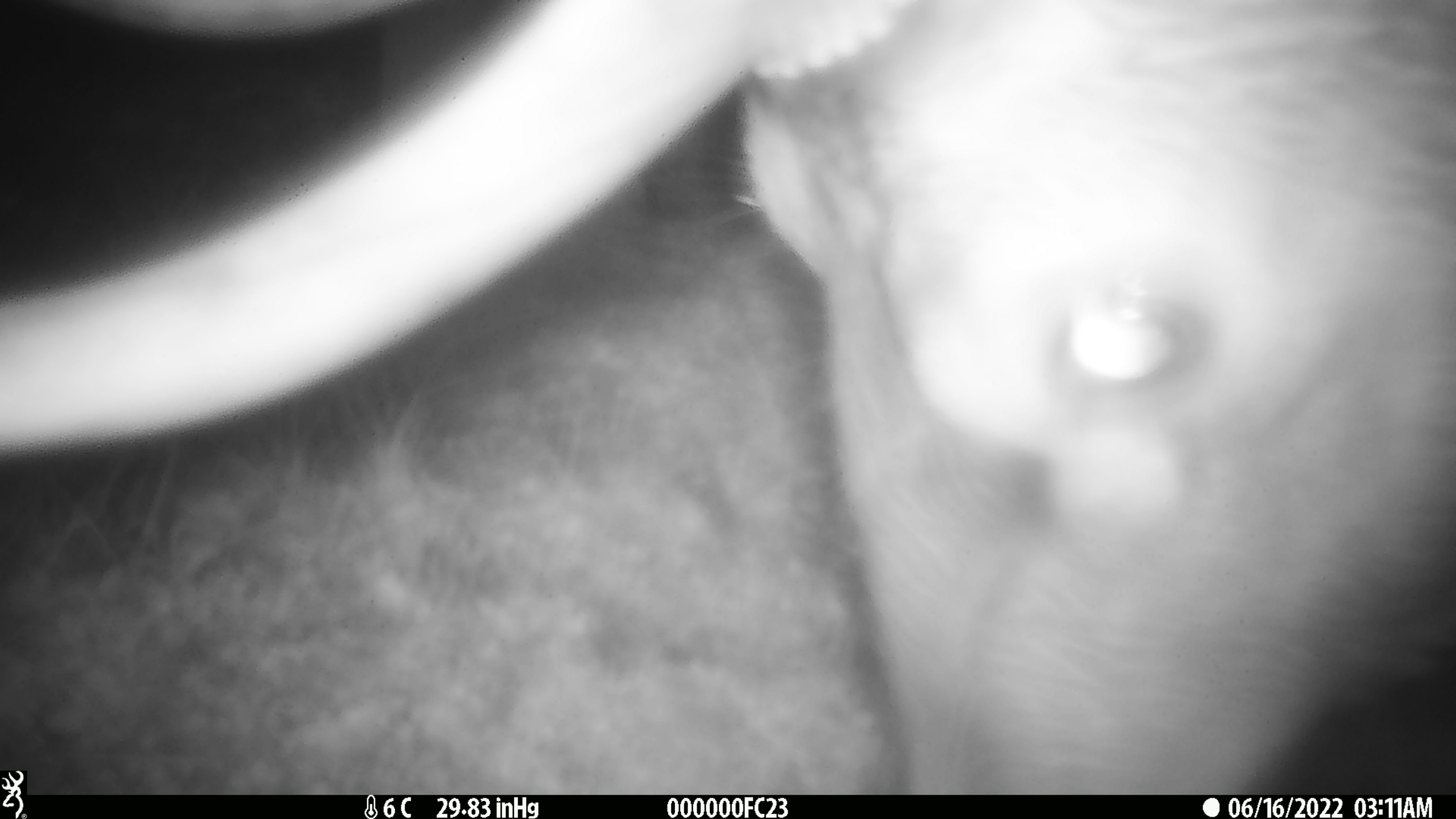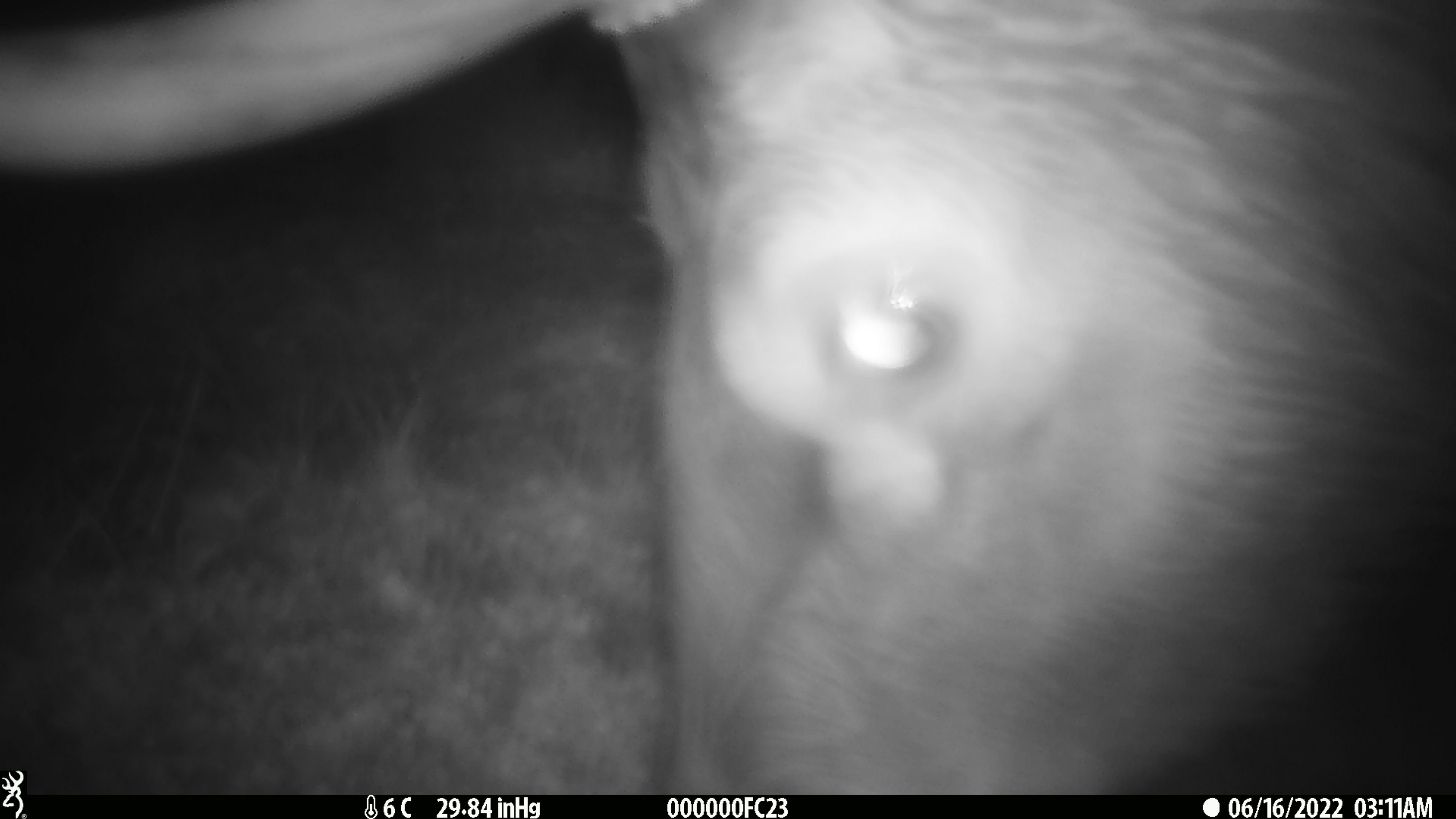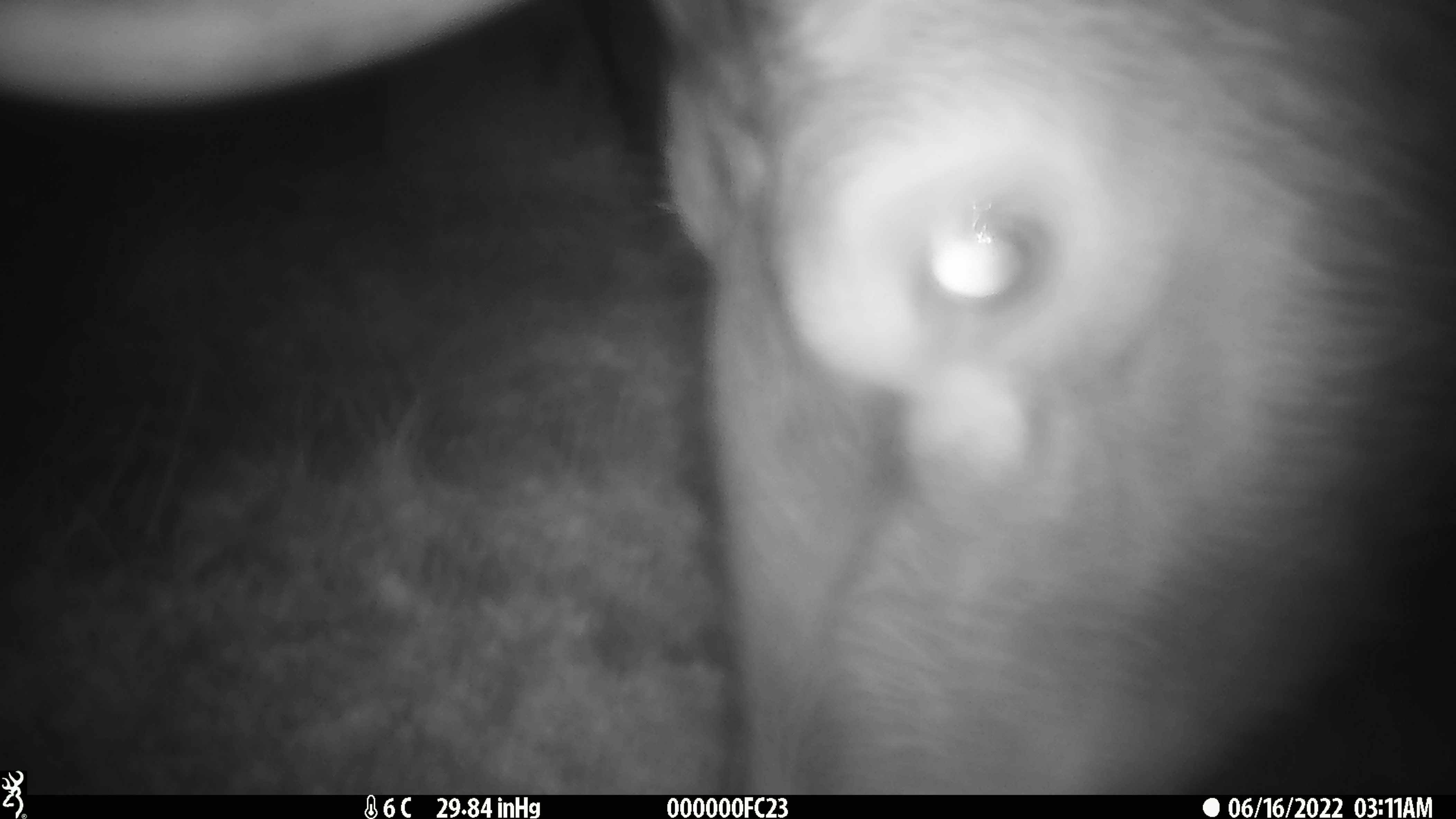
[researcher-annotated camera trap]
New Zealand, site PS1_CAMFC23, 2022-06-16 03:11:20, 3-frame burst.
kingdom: Animalia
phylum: Chordata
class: Mammalia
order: Artiodactyla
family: Cervidae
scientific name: Cervidae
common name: deer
Deer (Cervidae).